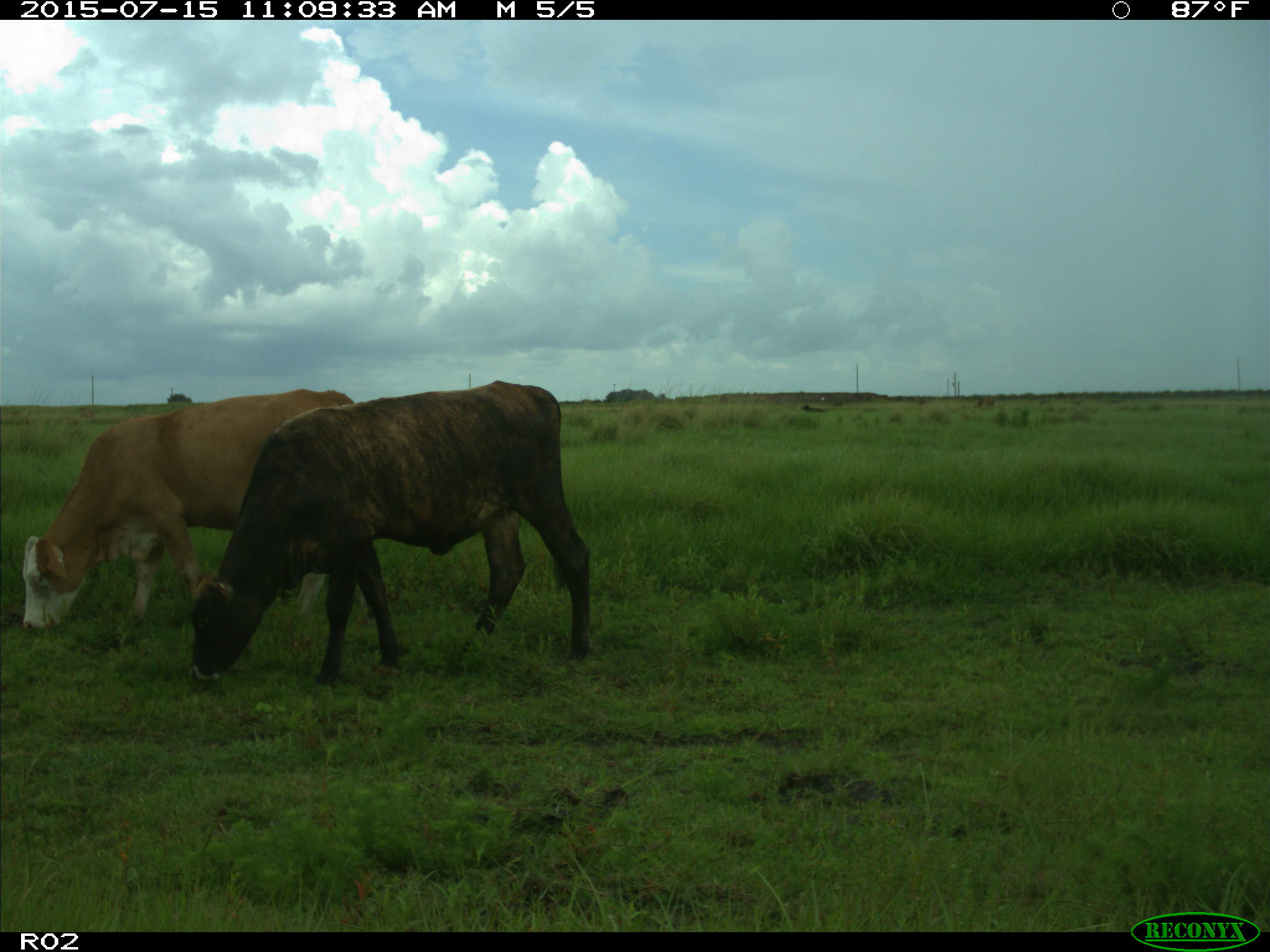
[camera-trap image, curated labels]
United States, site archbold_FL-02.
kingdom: Animalia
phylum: Chordata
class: Mammalia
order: Artiodactyla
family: Bovidae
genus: Bos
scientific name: Bos taurus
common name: domestic cow